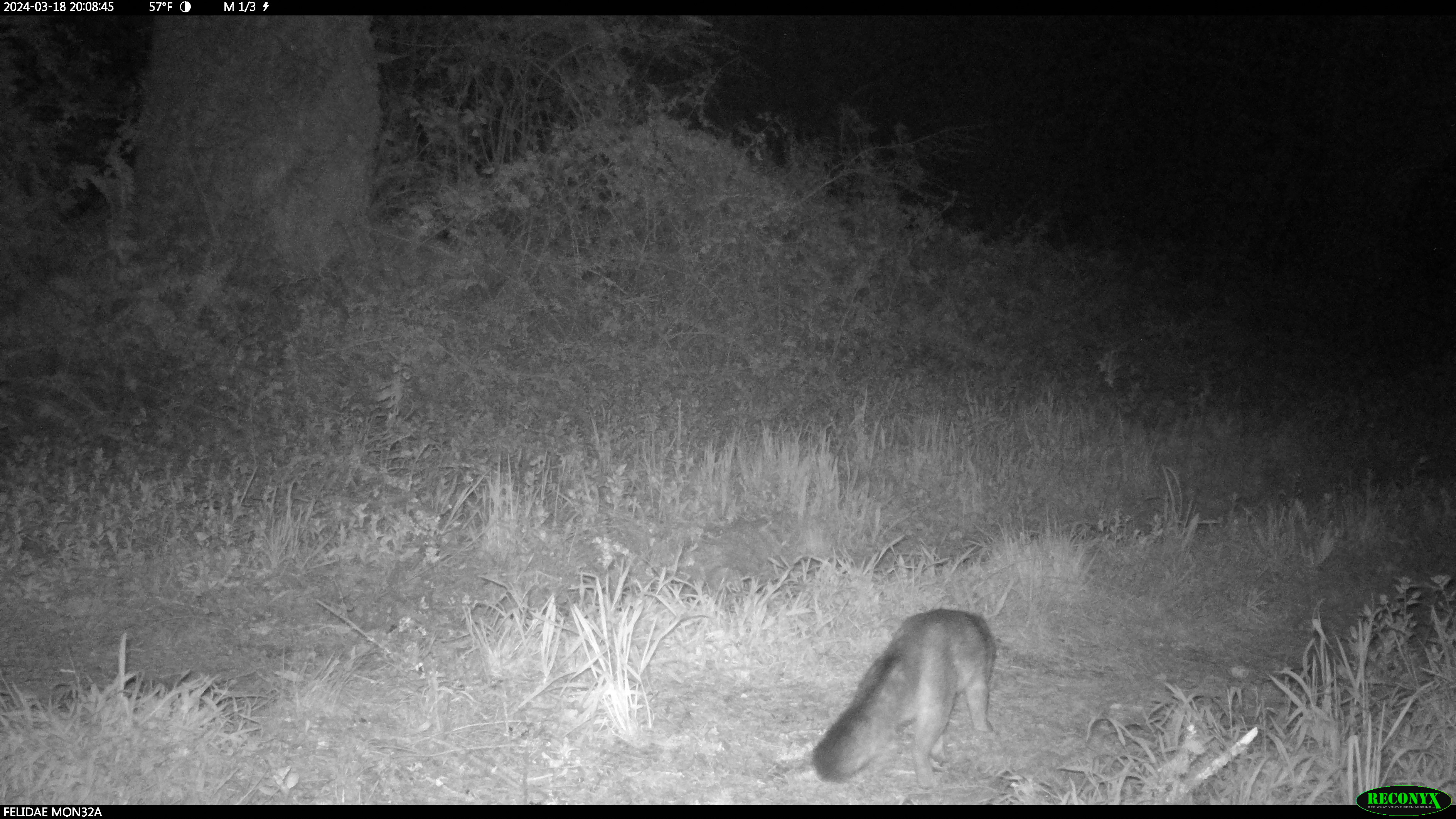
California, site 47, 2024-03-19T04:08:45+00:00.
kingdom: Animalia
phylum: Chordata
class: Mammalia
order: Carnivora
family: Canidae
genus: Urocyon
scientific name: Urocyon cinereoargenteus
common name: gray fox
Gray fox (Urocyon cinereoargenteus).